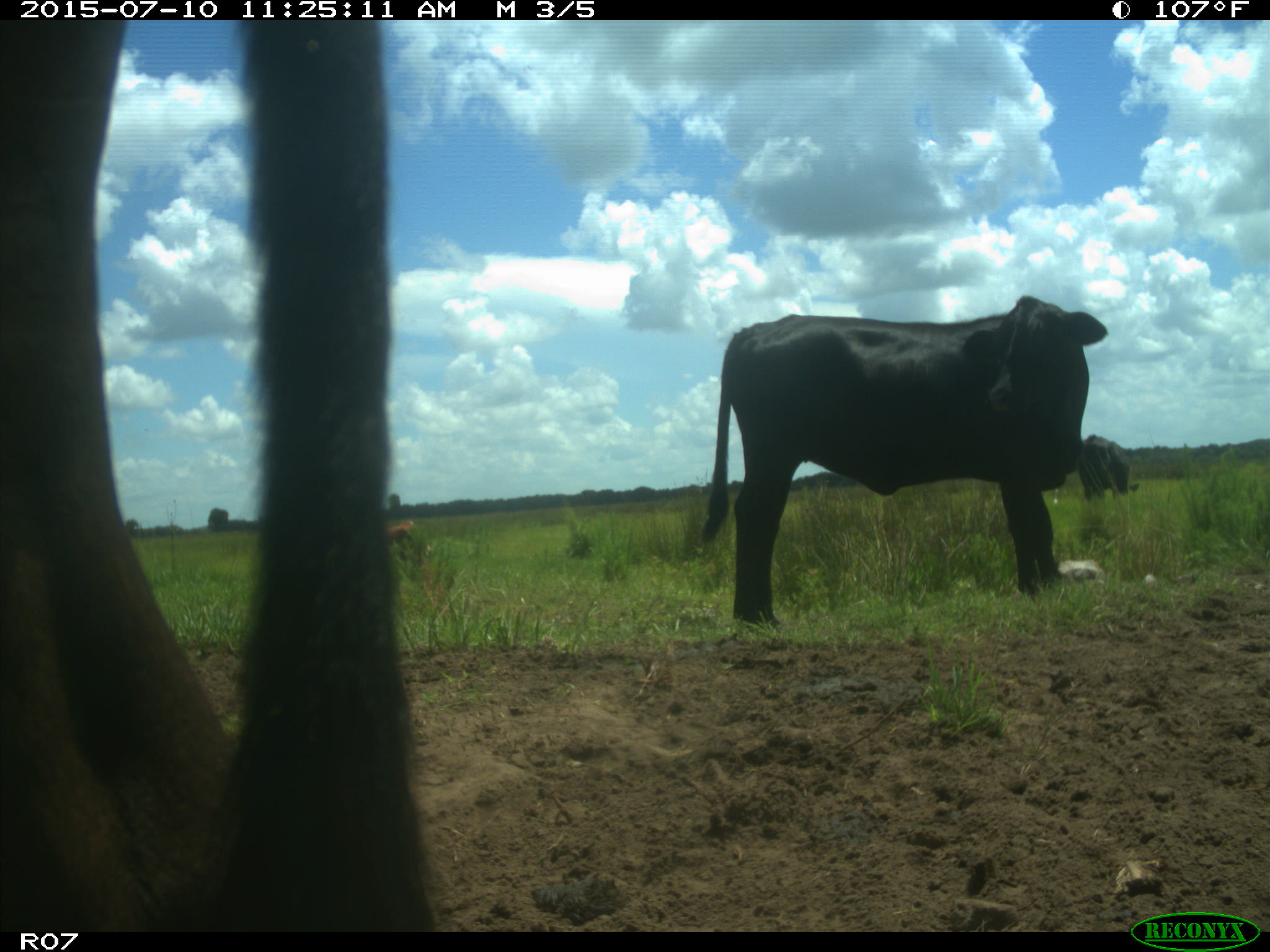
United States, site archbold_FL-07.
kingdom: Animalia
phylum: Chordata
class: Mammalia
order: Artiodactyla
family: Bovidae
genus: Bos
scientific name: Bos taurus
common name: domestic cow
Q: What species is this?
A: Bos taurus (domestic cow).